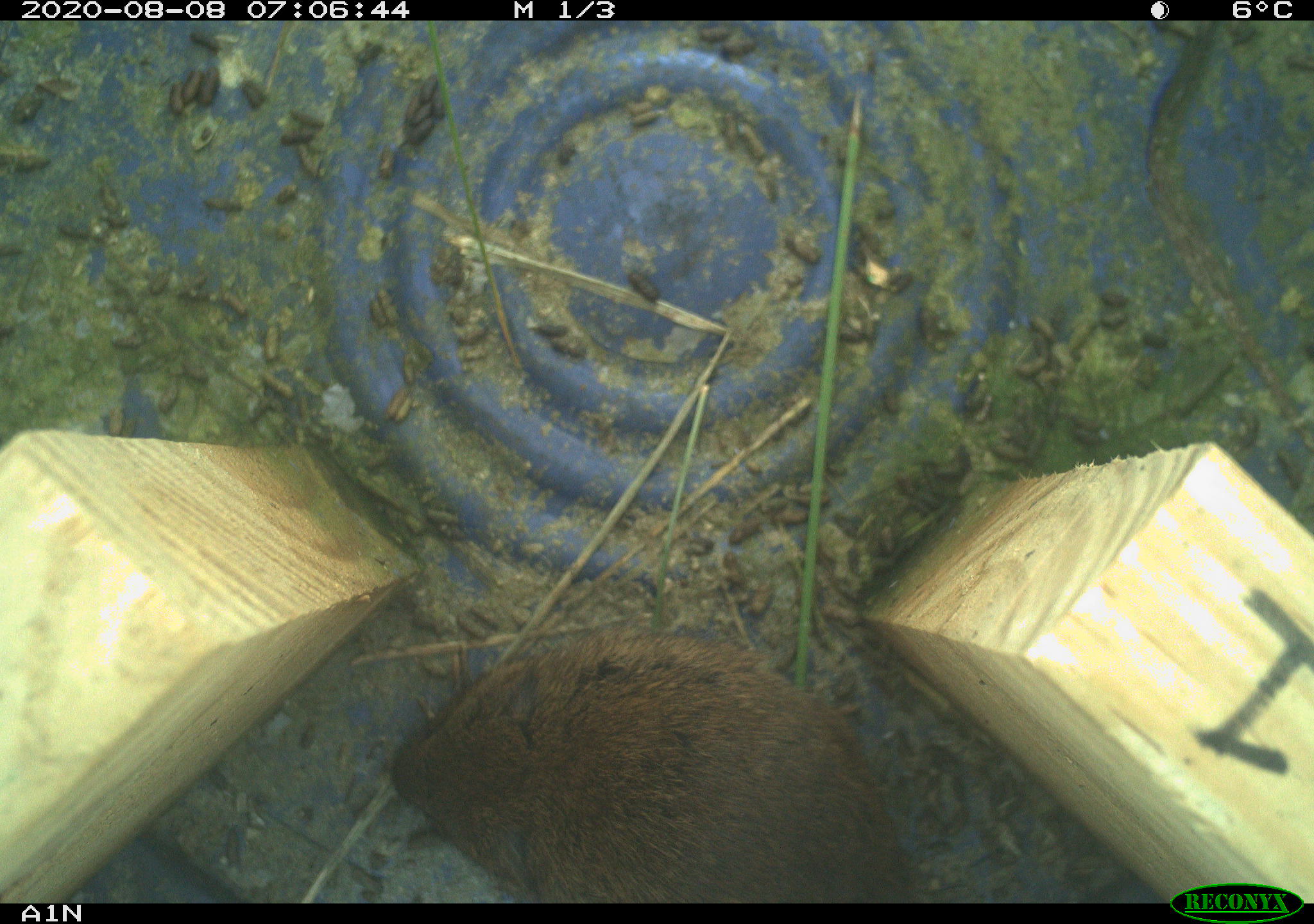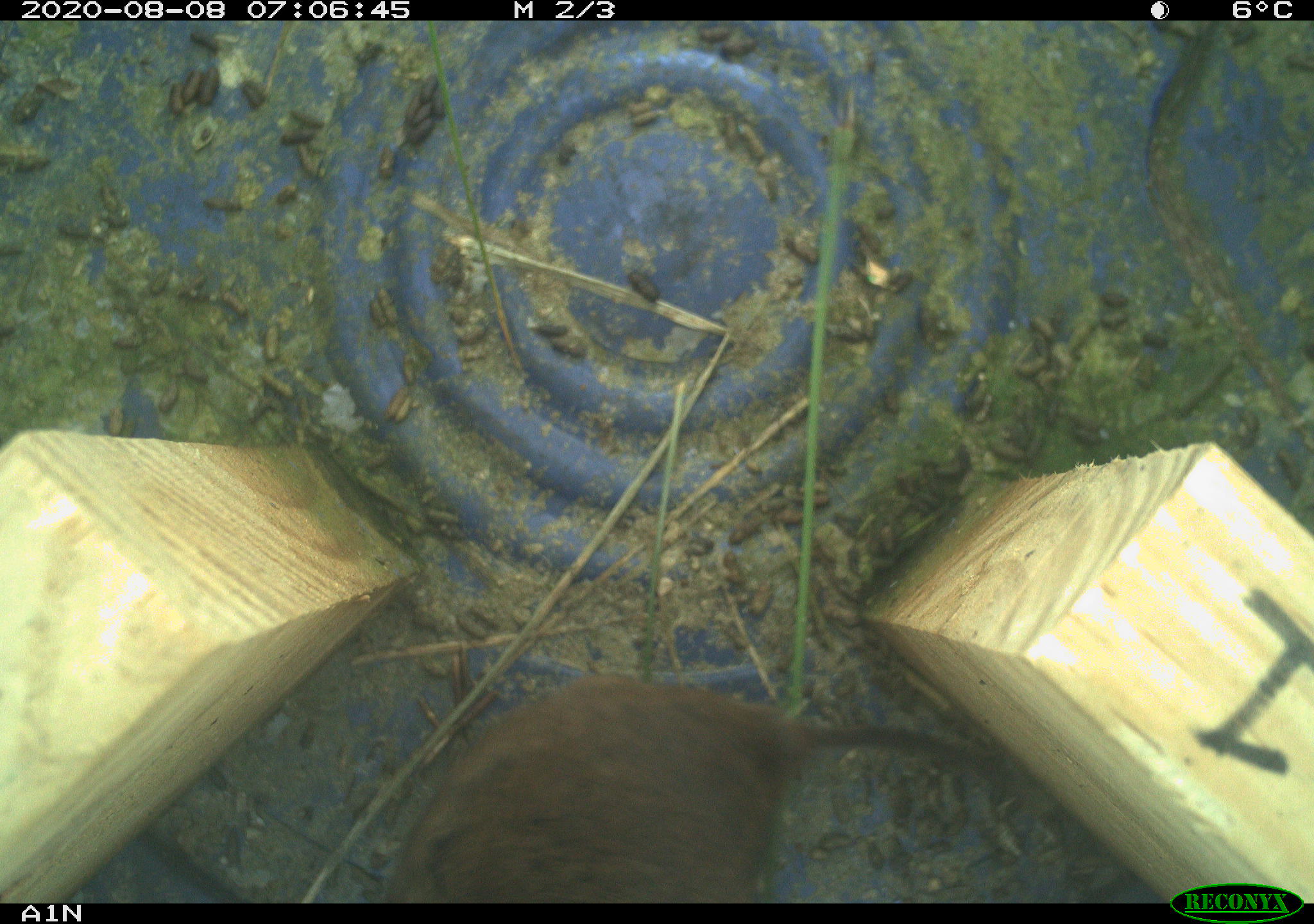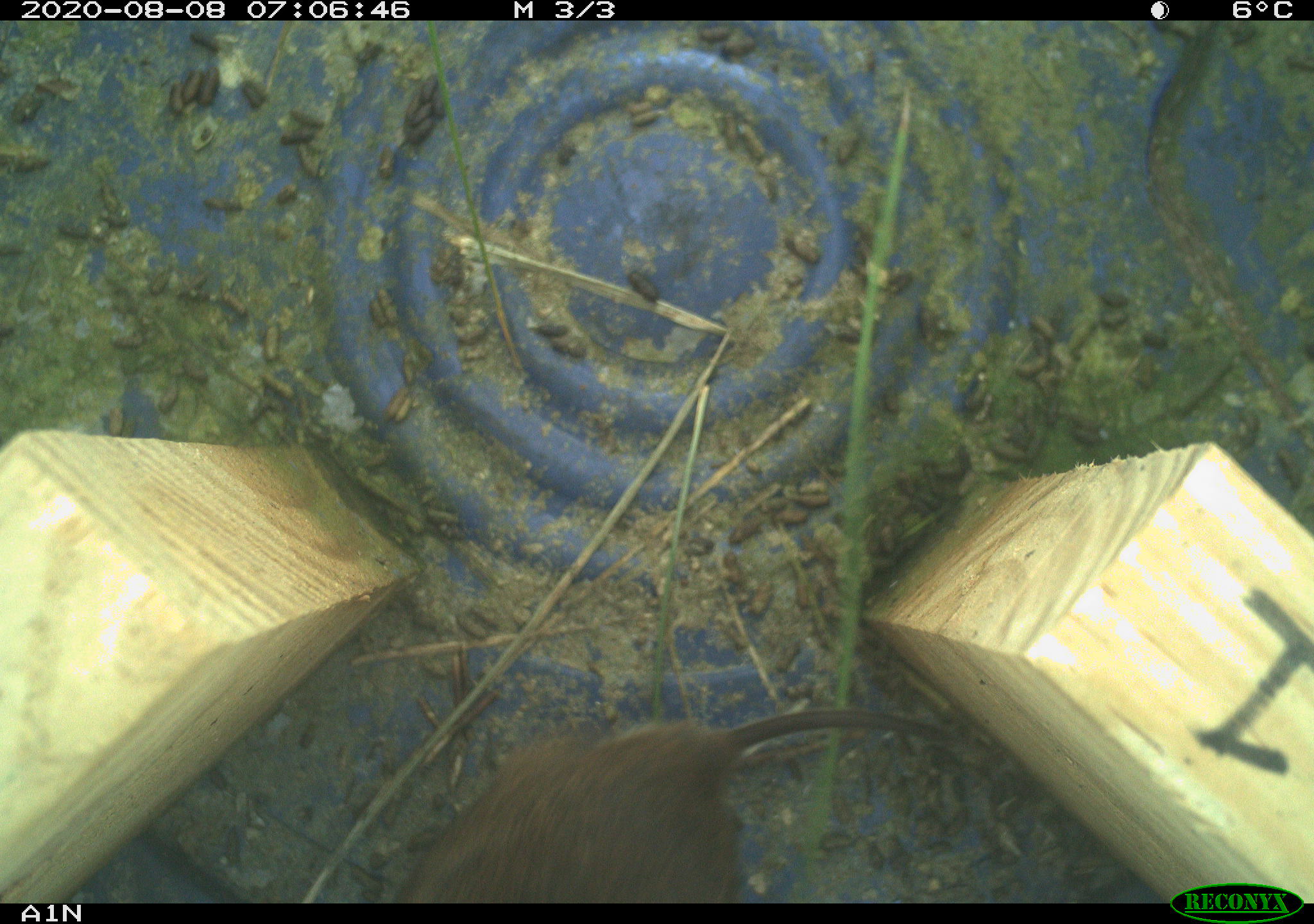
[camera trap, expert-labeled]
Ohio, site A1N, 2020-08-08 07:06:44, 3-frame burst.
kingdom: Animalia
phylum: Chordata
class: Mammalia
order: Rodentia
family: Cricetidae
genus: Microtus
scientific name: Microtus pennsylvanicus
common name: meadow vole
Meadow vole (Microtus pennsylvanicus).